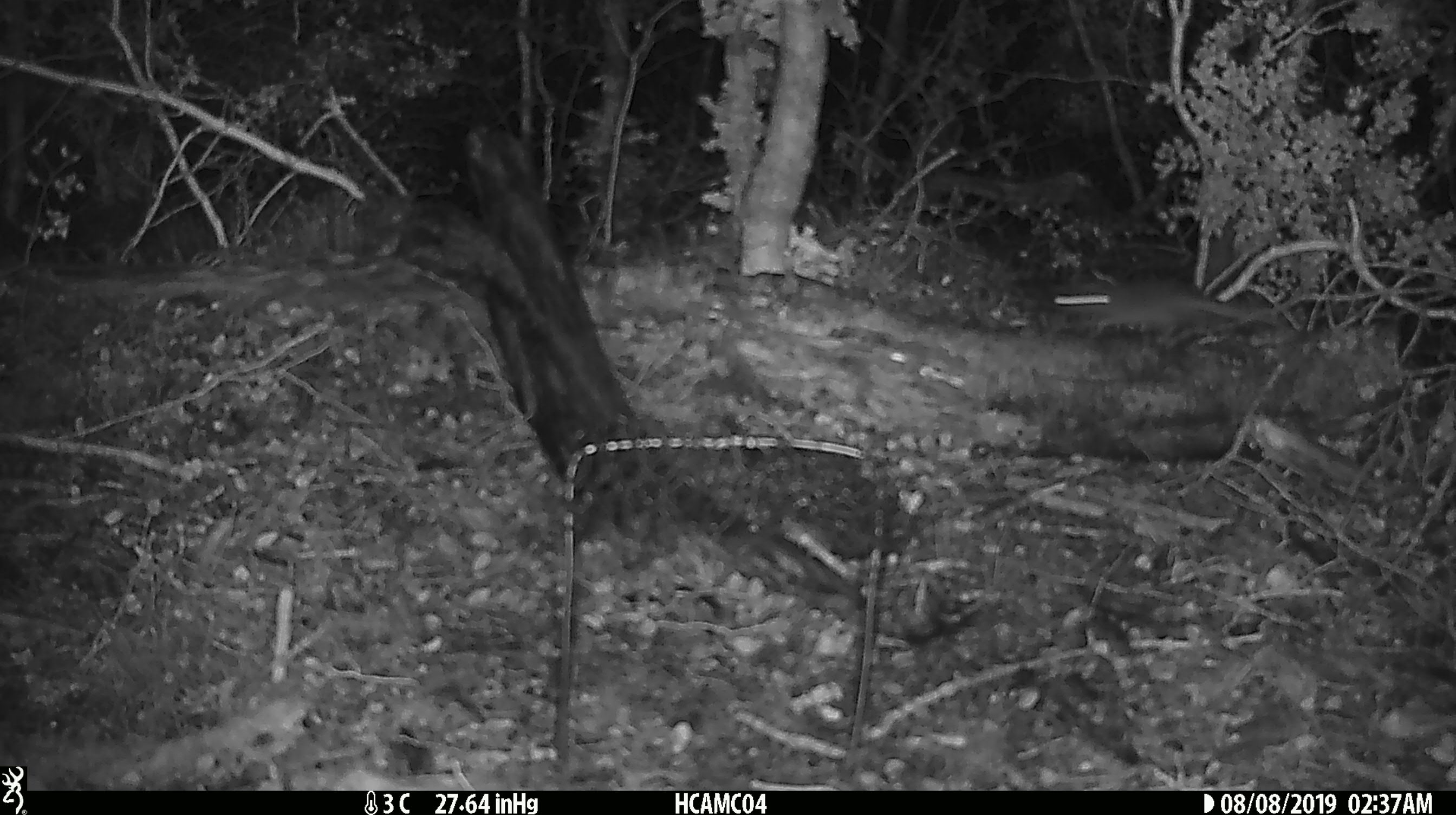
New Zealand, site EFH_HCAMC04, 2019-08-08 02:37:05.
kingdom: Animalia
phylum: Chordata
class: Mammalia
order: Rodentia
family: Muridae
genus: Mus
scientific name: Mus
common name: mouse